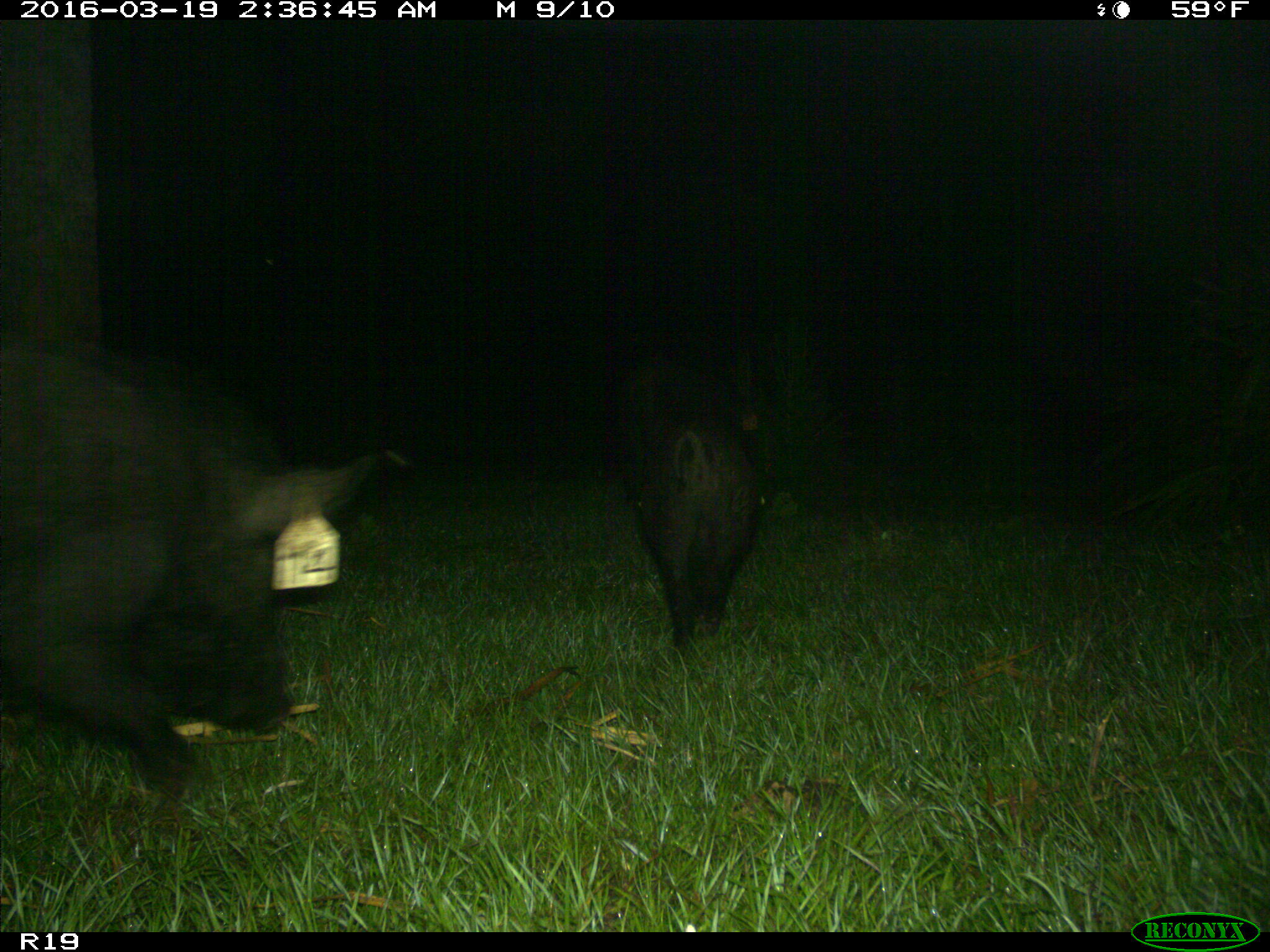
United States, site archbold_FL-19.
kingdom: Animalia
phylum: Chordata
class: Mammalia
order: Artiodactyla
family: Suidae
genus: Sus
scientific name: Sus scrofa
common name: wild boar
Sus scrofa (wild boar).